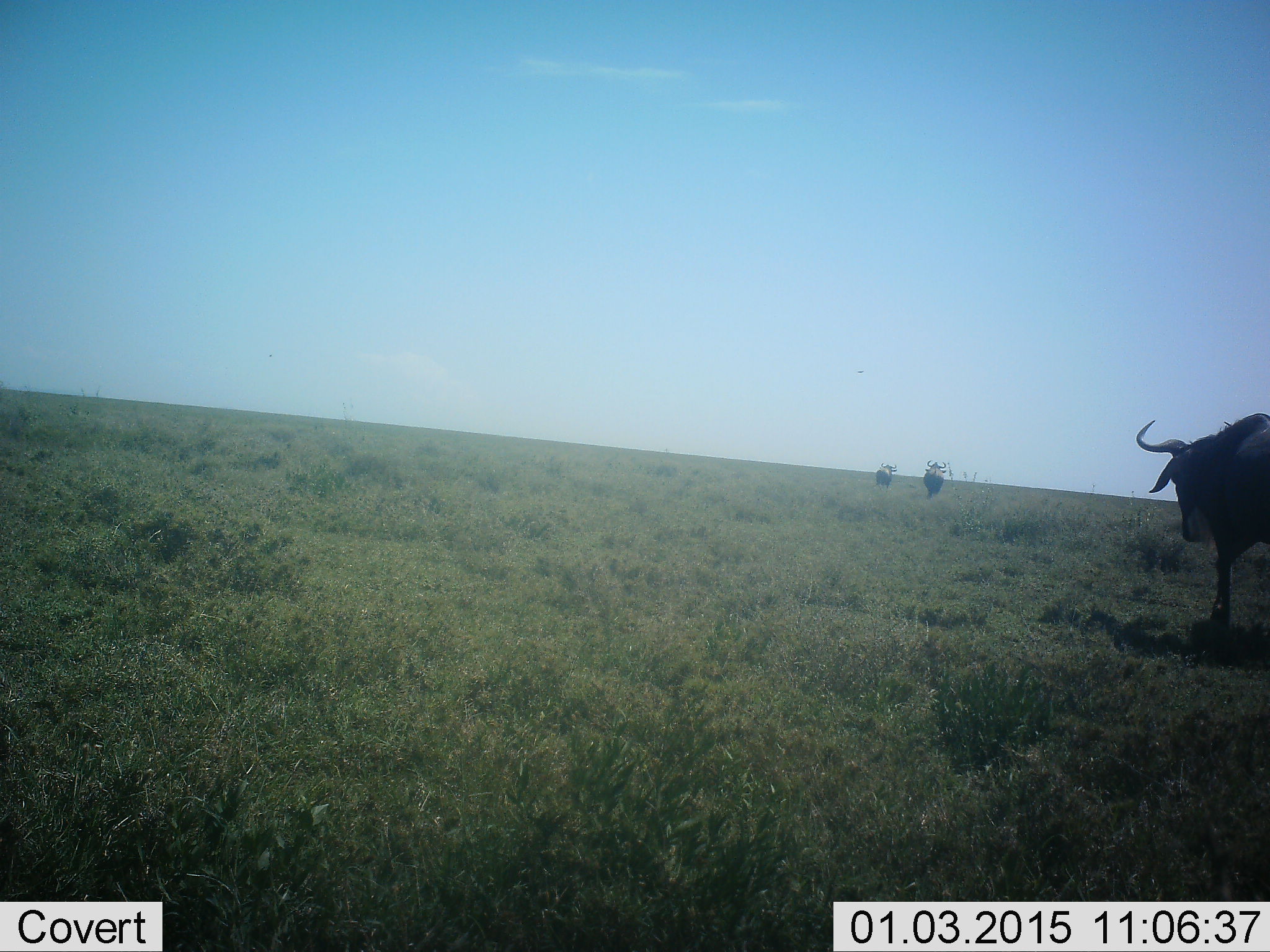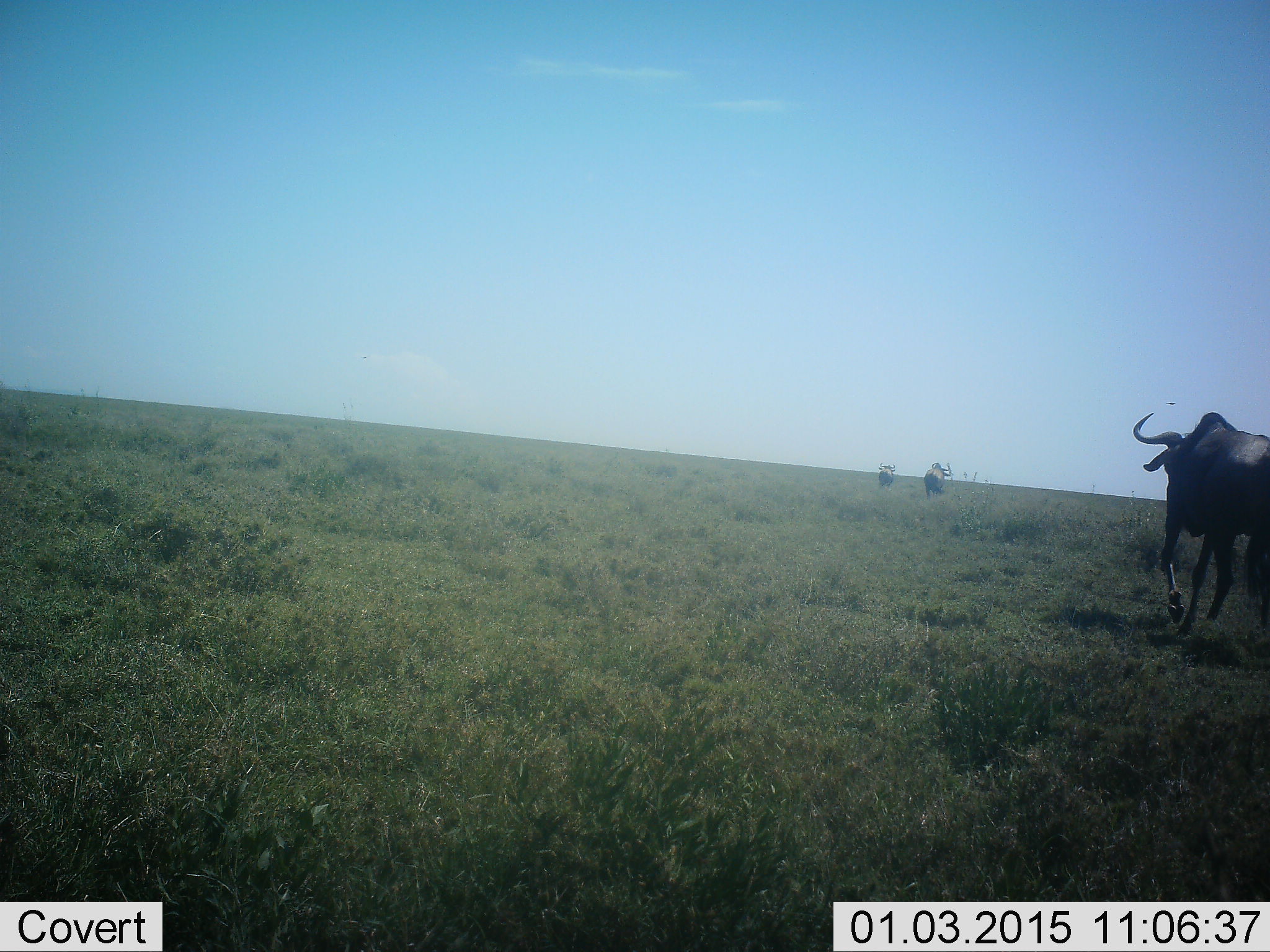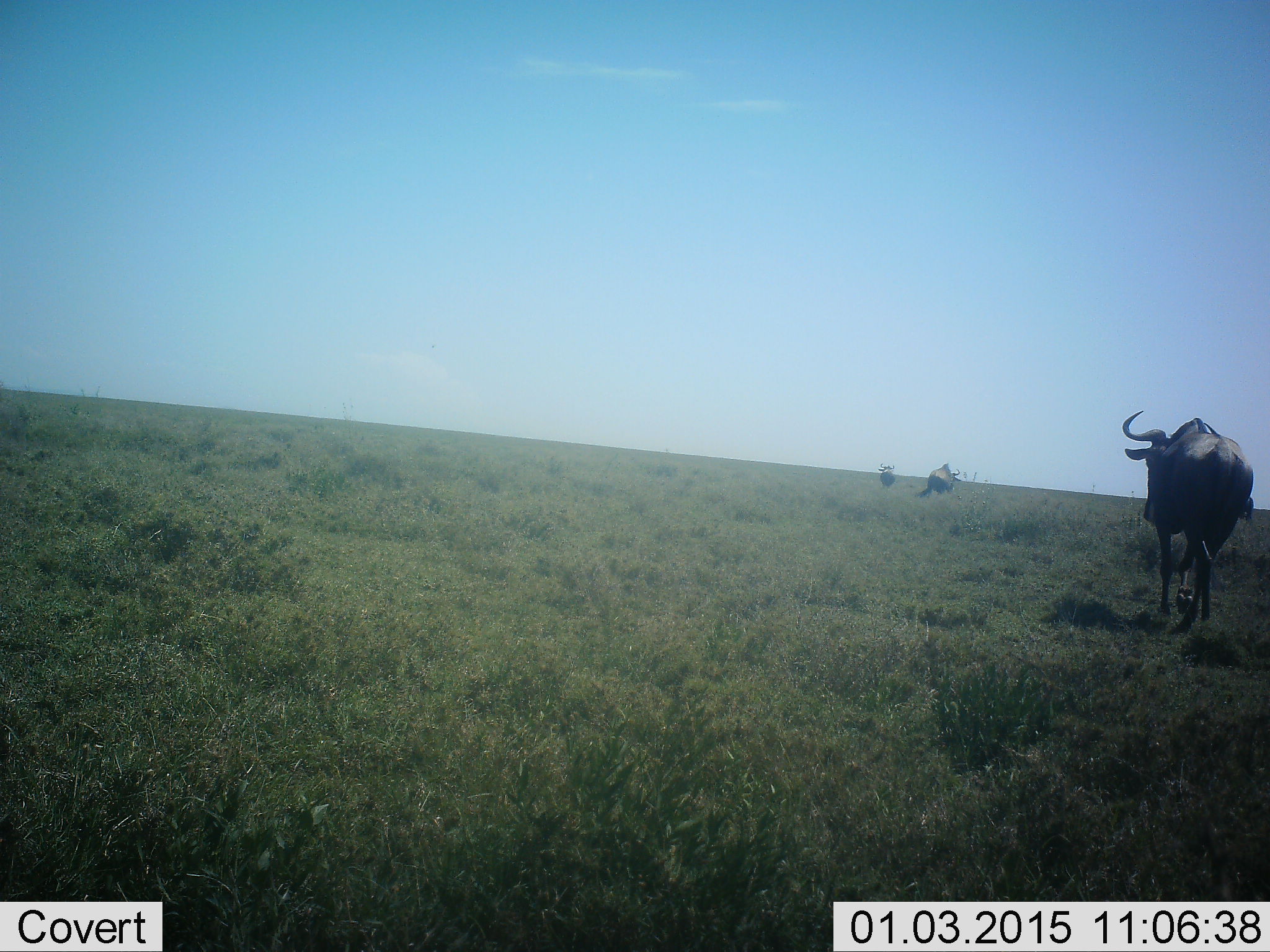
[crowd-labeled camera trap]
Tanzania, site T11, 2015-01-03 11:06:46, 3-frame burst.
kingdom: Animalia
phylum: Chordata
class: Mammalia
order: Artiodactyla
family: Bovidae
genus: Connochaetes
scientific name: Connochaetes taurinus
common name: blue wildebeest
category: wildebeest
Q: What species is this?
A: Wildebeest (blue wildebeest) (Connochaetes taurinus).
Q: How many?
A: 3.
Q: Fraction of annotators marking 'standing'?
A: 9%.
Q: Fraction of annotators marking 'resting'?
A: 0%.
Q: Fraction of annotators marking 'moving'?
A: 91%.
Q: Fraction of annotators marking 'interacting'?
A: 0%.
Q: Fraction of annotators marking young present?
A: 0%.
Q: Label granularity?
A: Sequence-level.